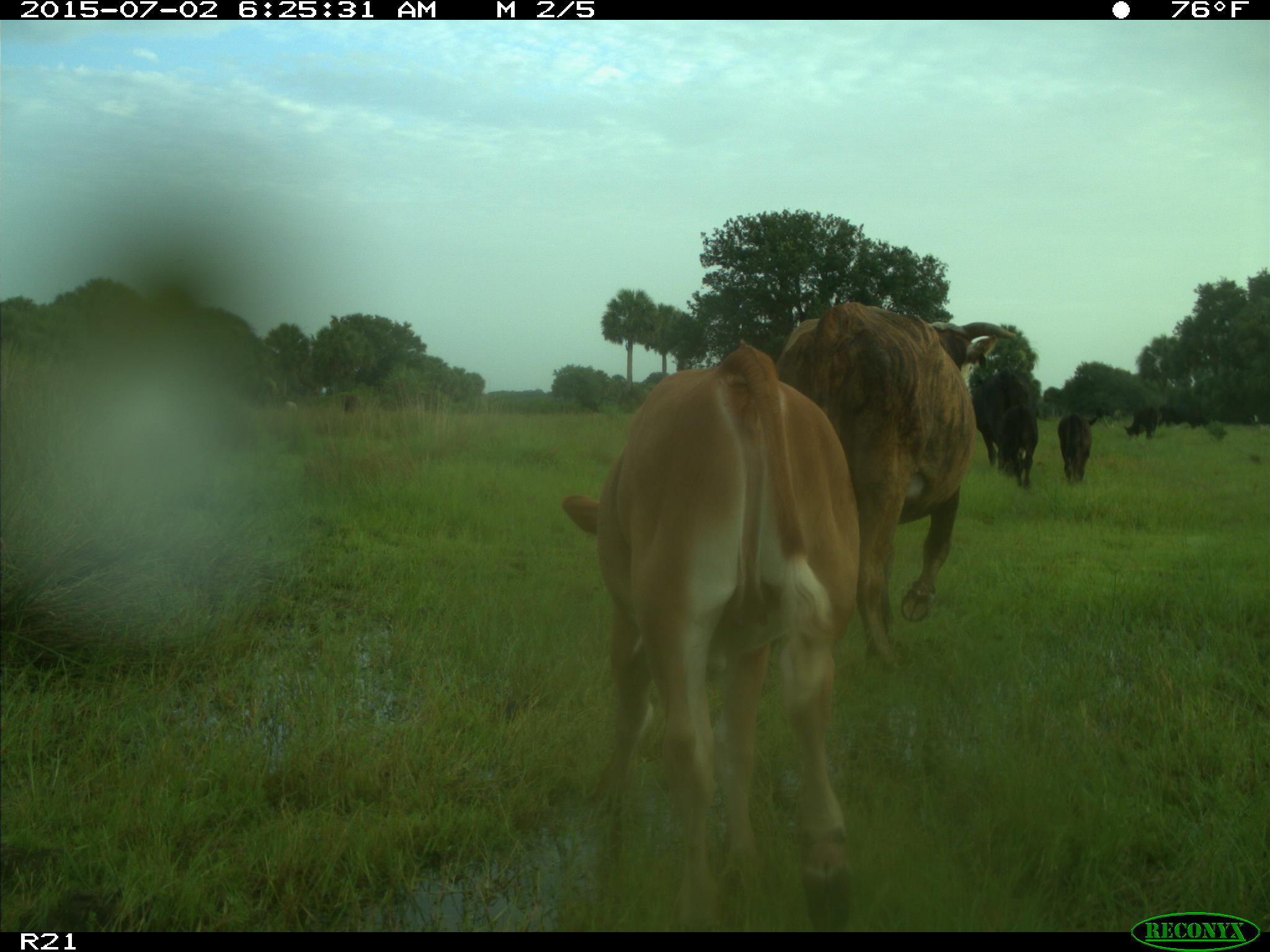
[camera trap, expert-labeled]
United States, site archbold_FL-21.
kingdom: Animalia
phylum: Chordata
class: Mammalia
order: Artiodactyla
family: Bovidae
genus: Bos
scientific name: Bos taurus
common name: domestic cow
Bos taurus (domestic cow).